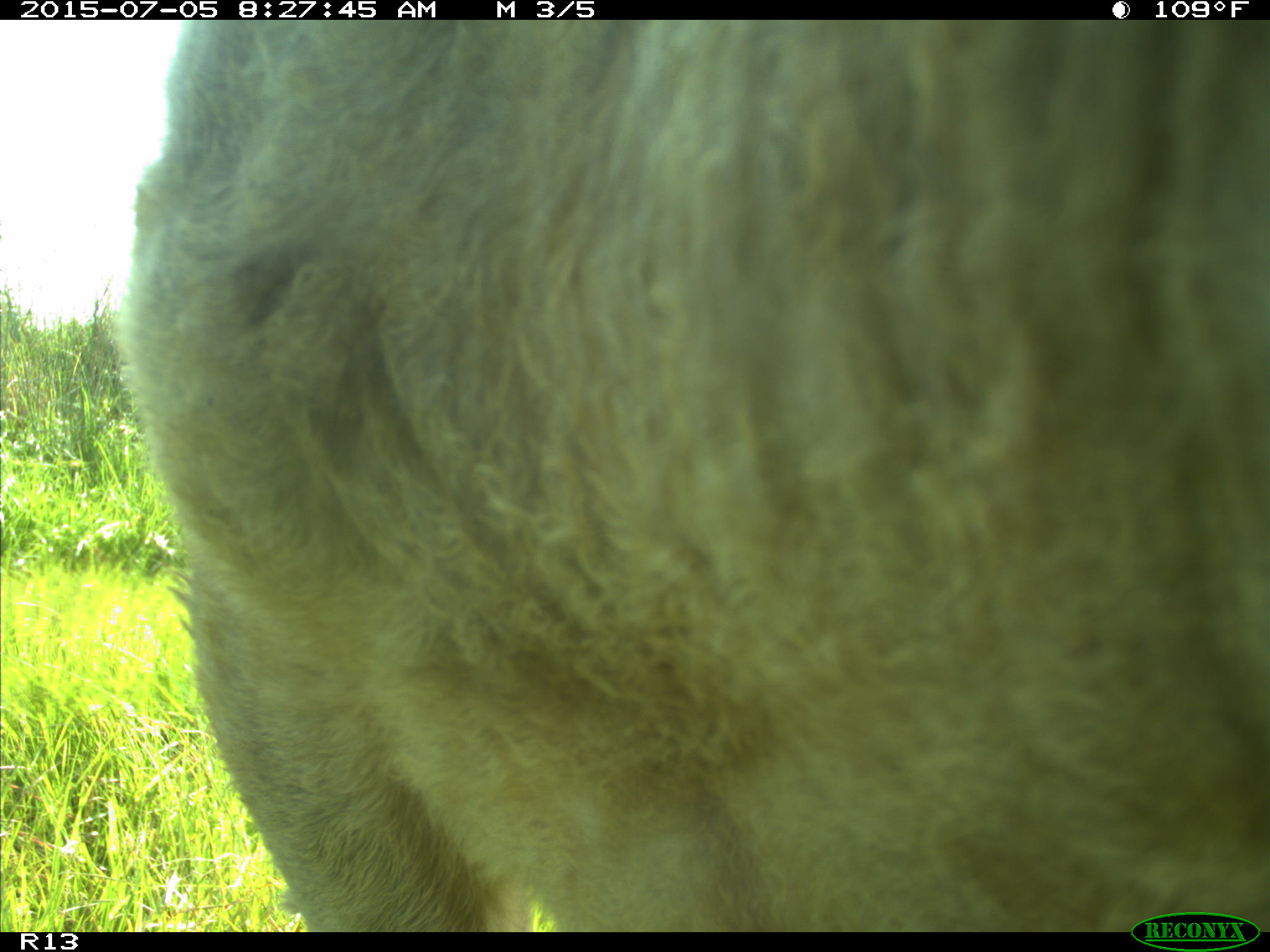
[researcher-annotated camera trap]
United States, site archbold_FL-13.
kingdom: Animalia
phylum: Chordata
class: Mammalia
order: Artiodactyla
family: Bovidae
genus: Bos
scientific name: Bos taurus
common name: domestic cow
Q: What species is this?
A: Bos taurus (domestic cow).